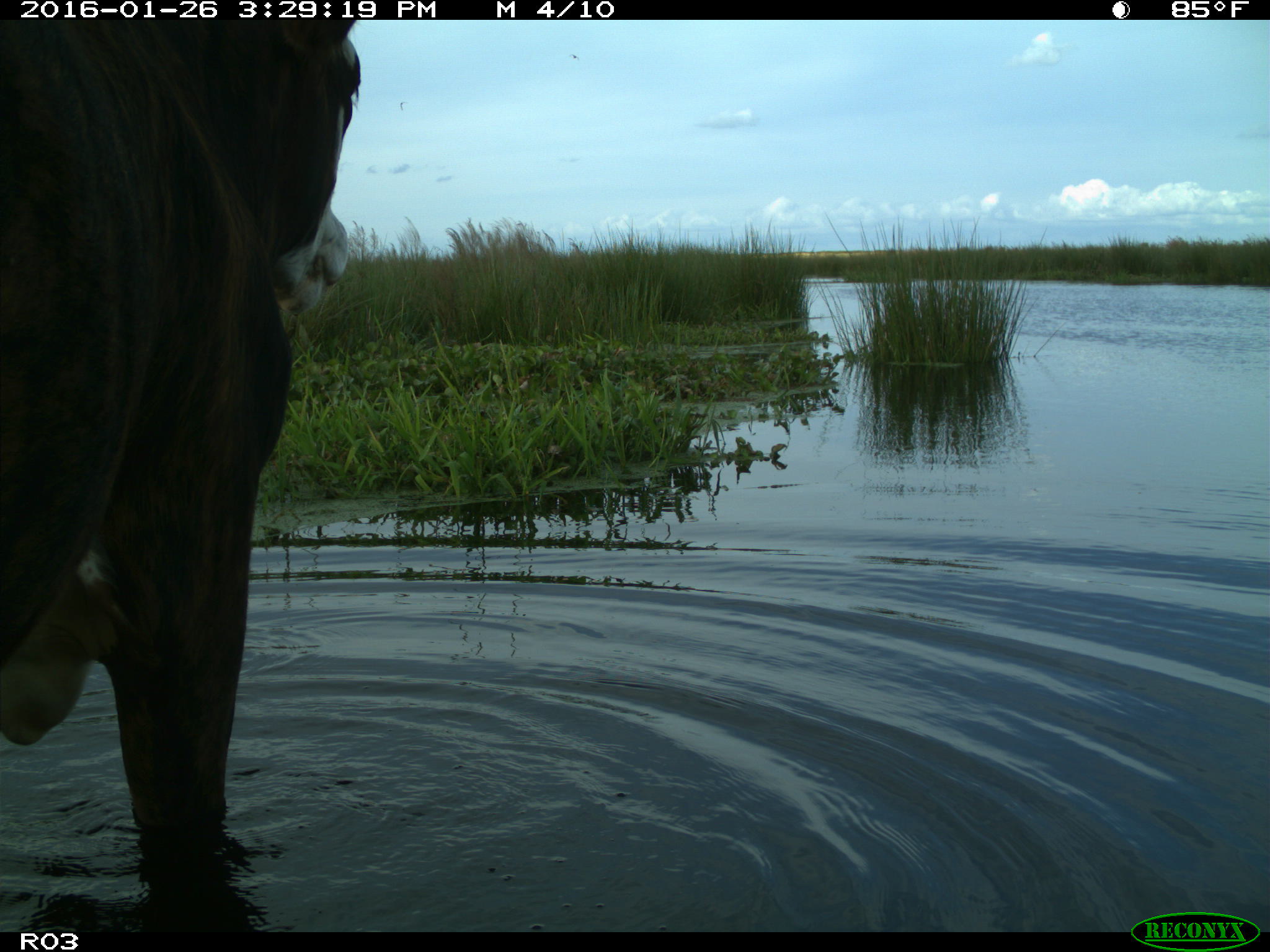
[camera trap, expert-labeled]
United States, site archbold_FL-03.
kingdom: Animalia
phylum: Chordata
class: Mammalia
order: Artiodactyla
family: Bovidae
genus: Bos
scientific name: Bos taurus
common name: domestic cow